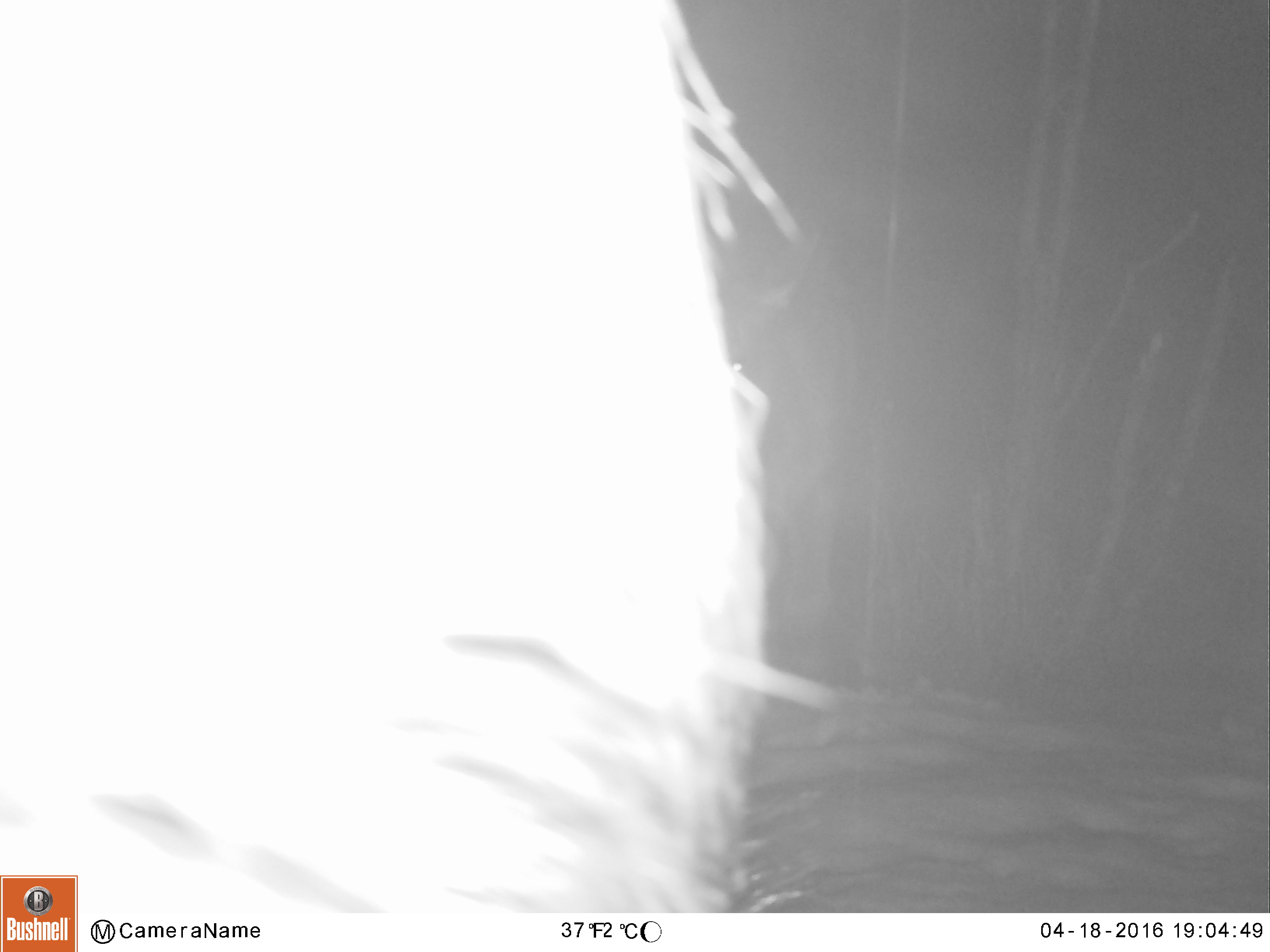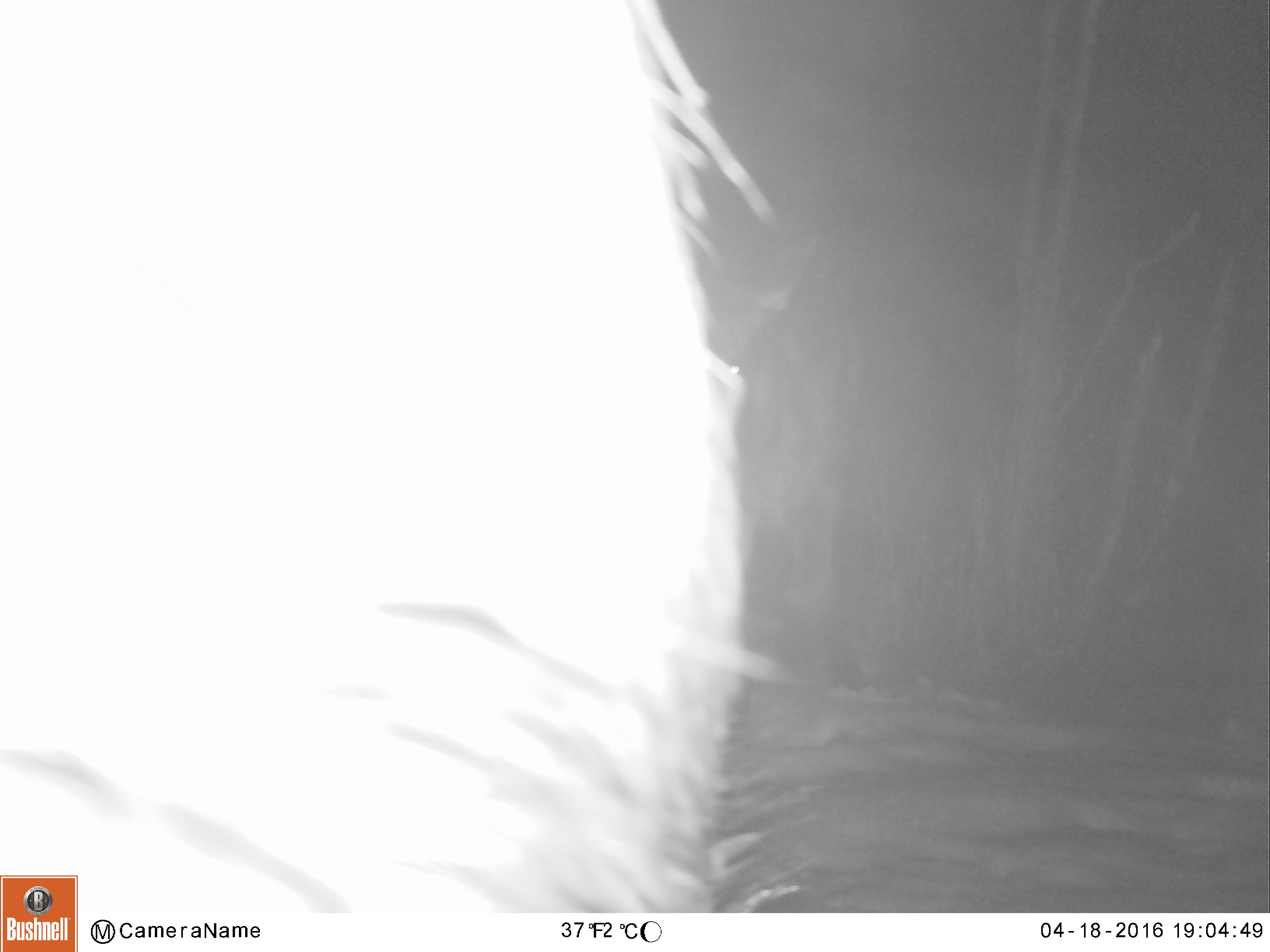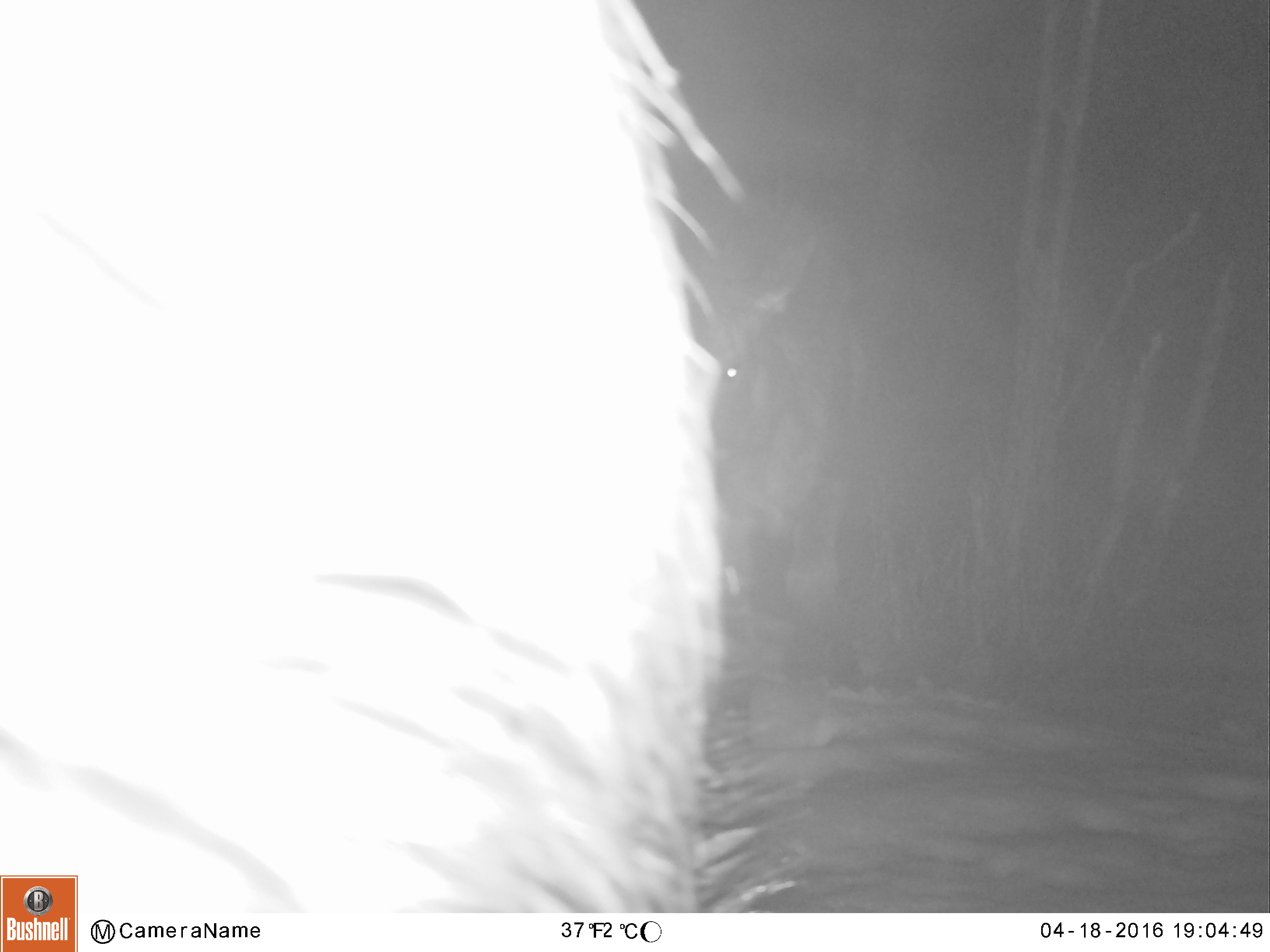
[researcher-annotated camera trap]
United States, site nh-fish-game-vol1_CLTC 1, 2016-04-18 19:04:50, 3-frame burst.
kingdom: Animalia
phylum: Chordata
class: Mammalia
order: Artiodactyla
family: Cervidae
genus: Alces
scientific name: Alces alces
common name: moose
Moose (Alces alces).